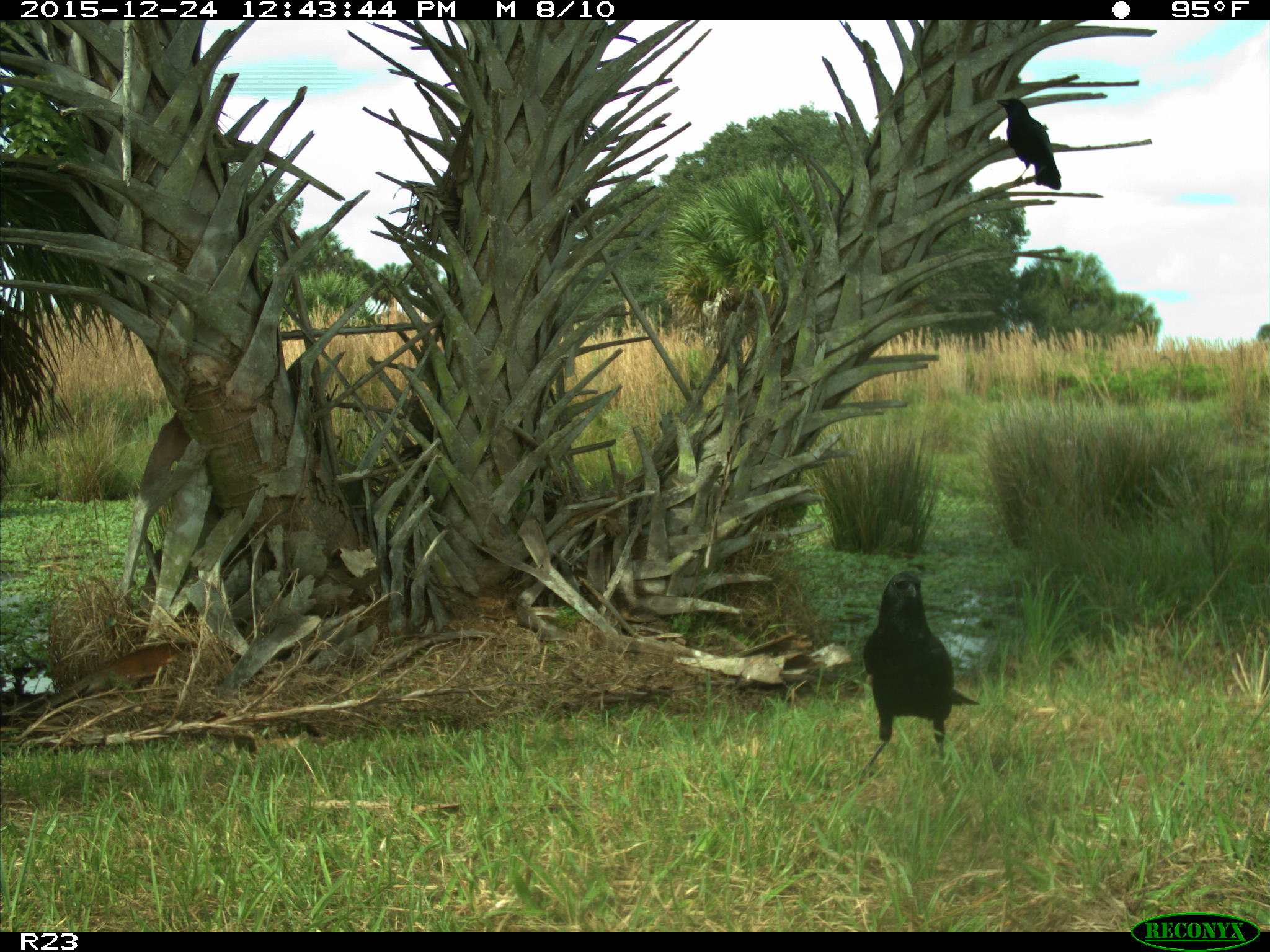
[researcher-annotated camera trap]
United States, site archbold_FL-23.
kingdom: Animalia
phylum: Chordata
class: Aves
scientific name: Aves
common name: birds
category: unidentified bird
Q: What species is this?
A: Unidentified bird (birds) (Aves).